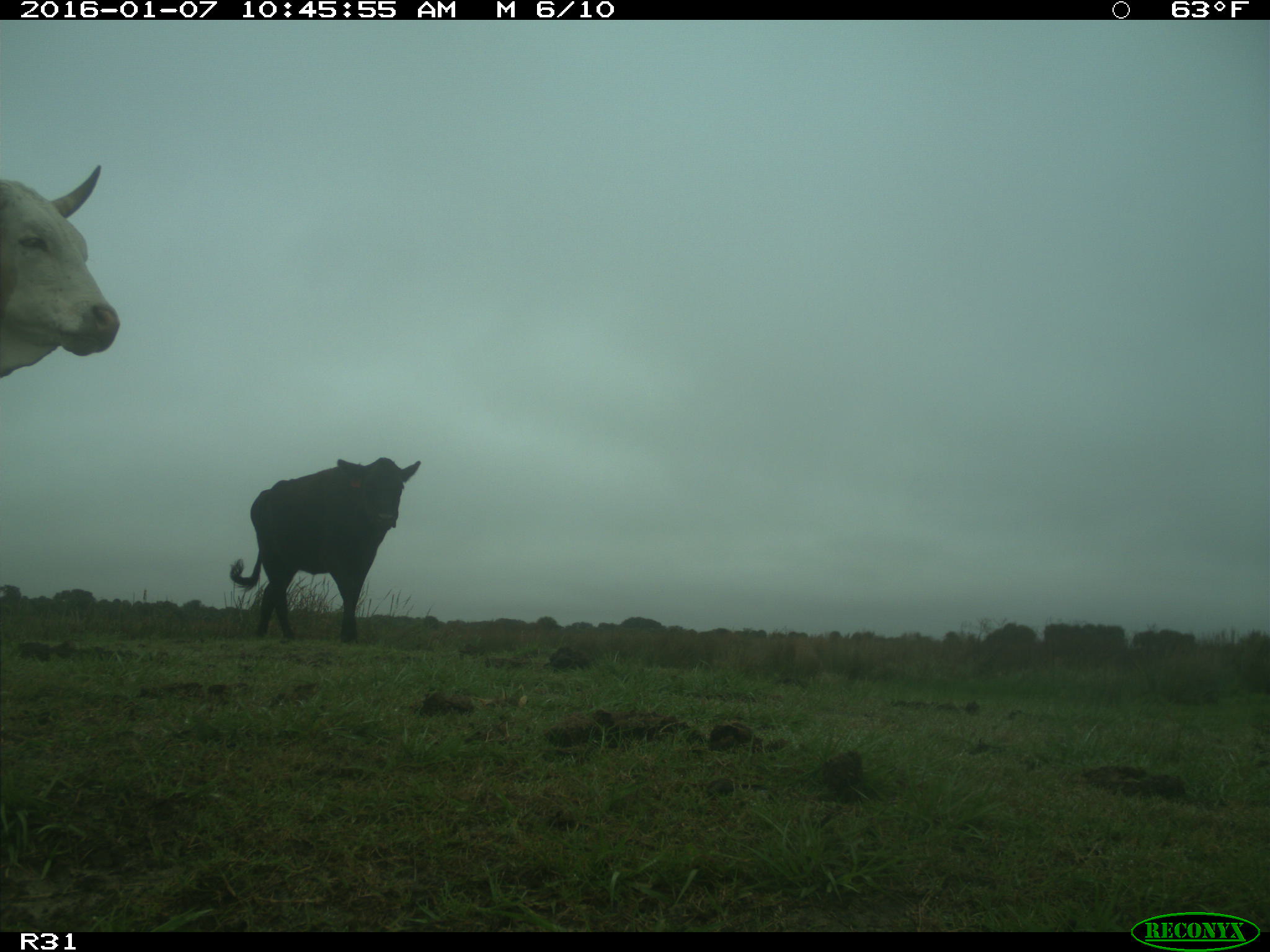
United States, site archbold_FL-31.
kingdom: Animalia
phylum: Chordata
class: Mammalia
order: Artiodactyla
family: Bovidae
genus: Bos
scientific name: Bos taurus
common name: domestic cow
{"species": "Bos taurus (domestic cow)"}